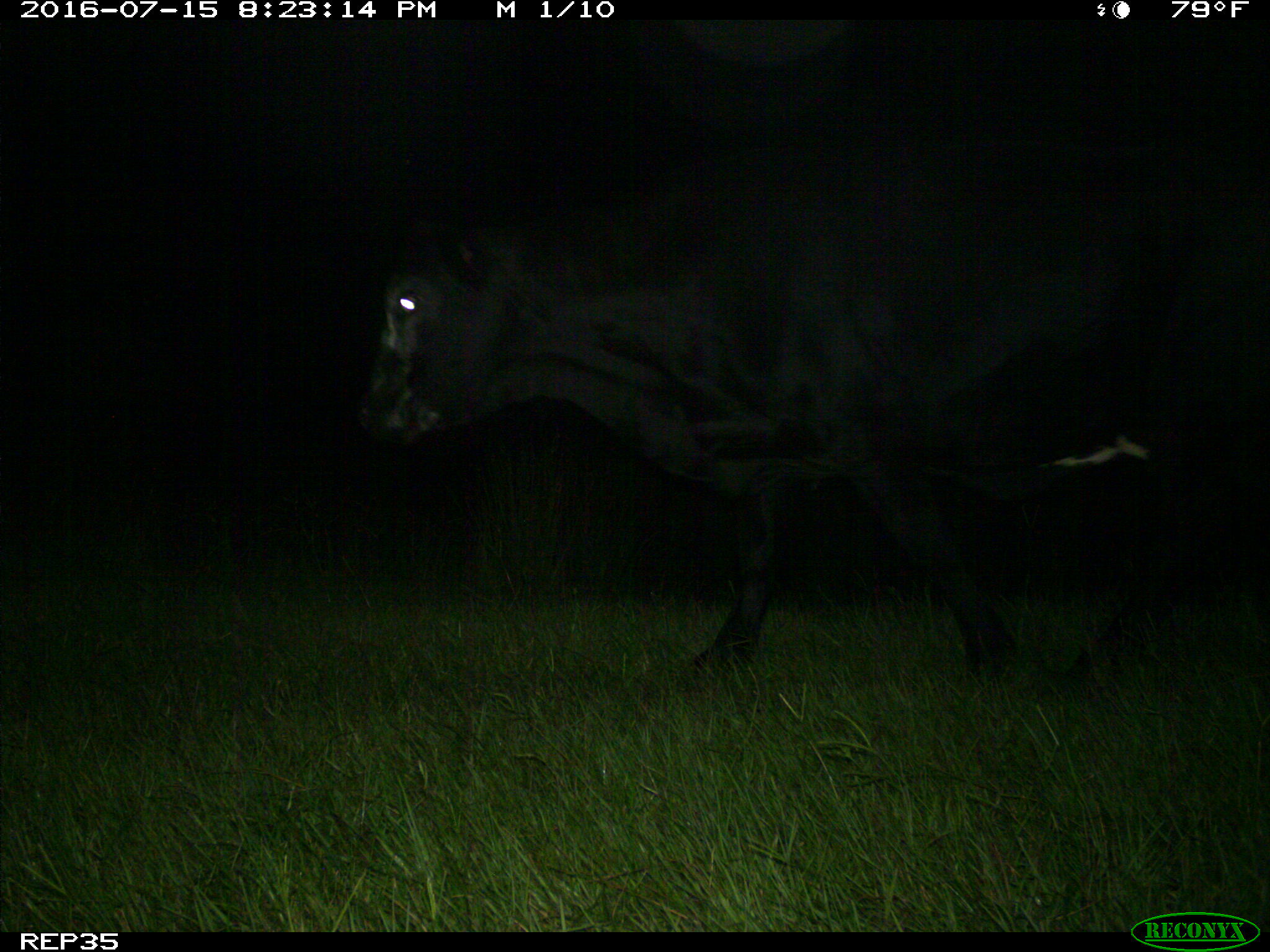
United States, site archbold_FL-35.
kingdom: Animalia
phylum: Chordata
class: Mammalia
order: Artiodactyla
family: Bovidae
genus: Bos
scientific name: Bos taurus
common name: domestic cow